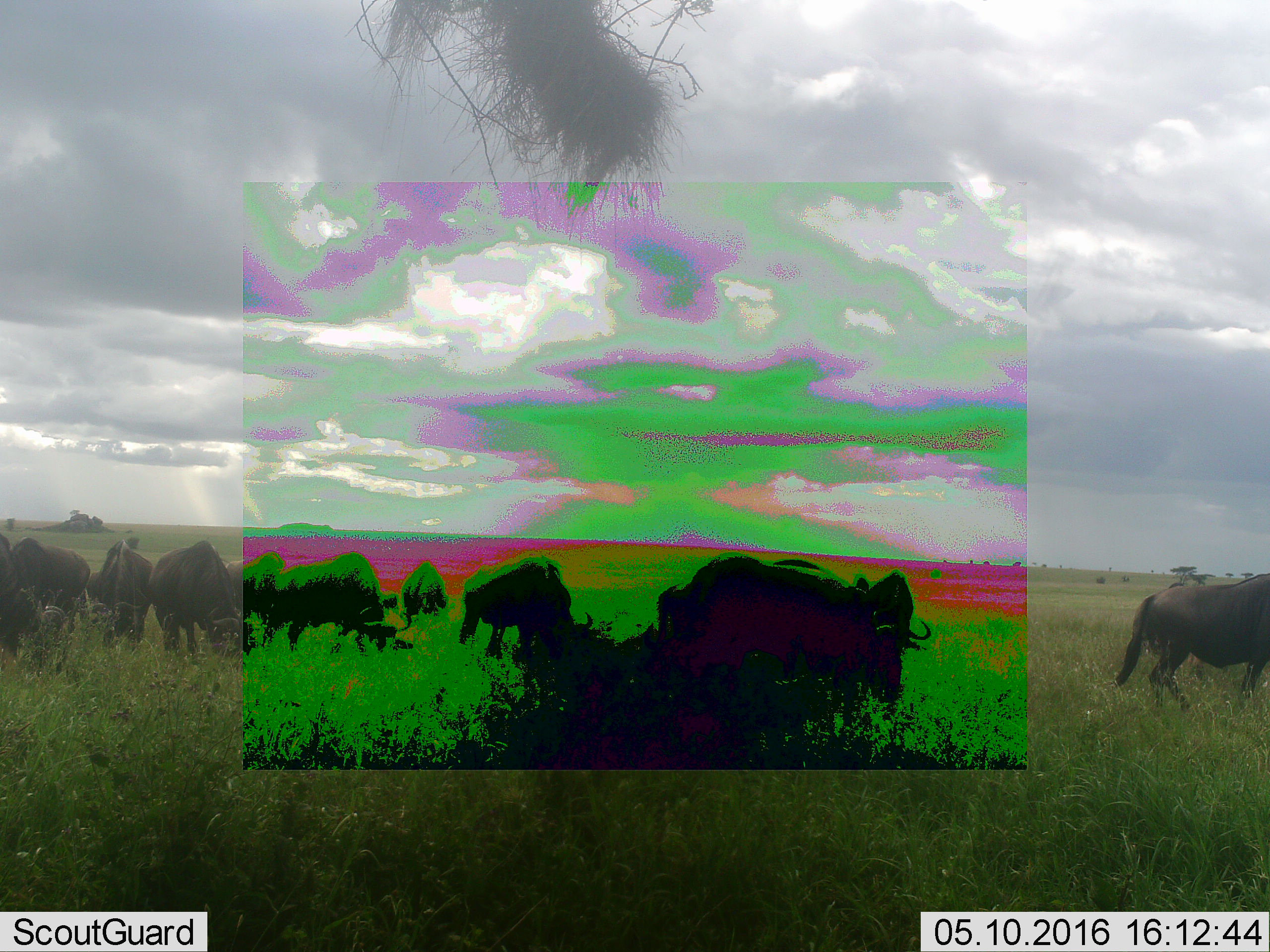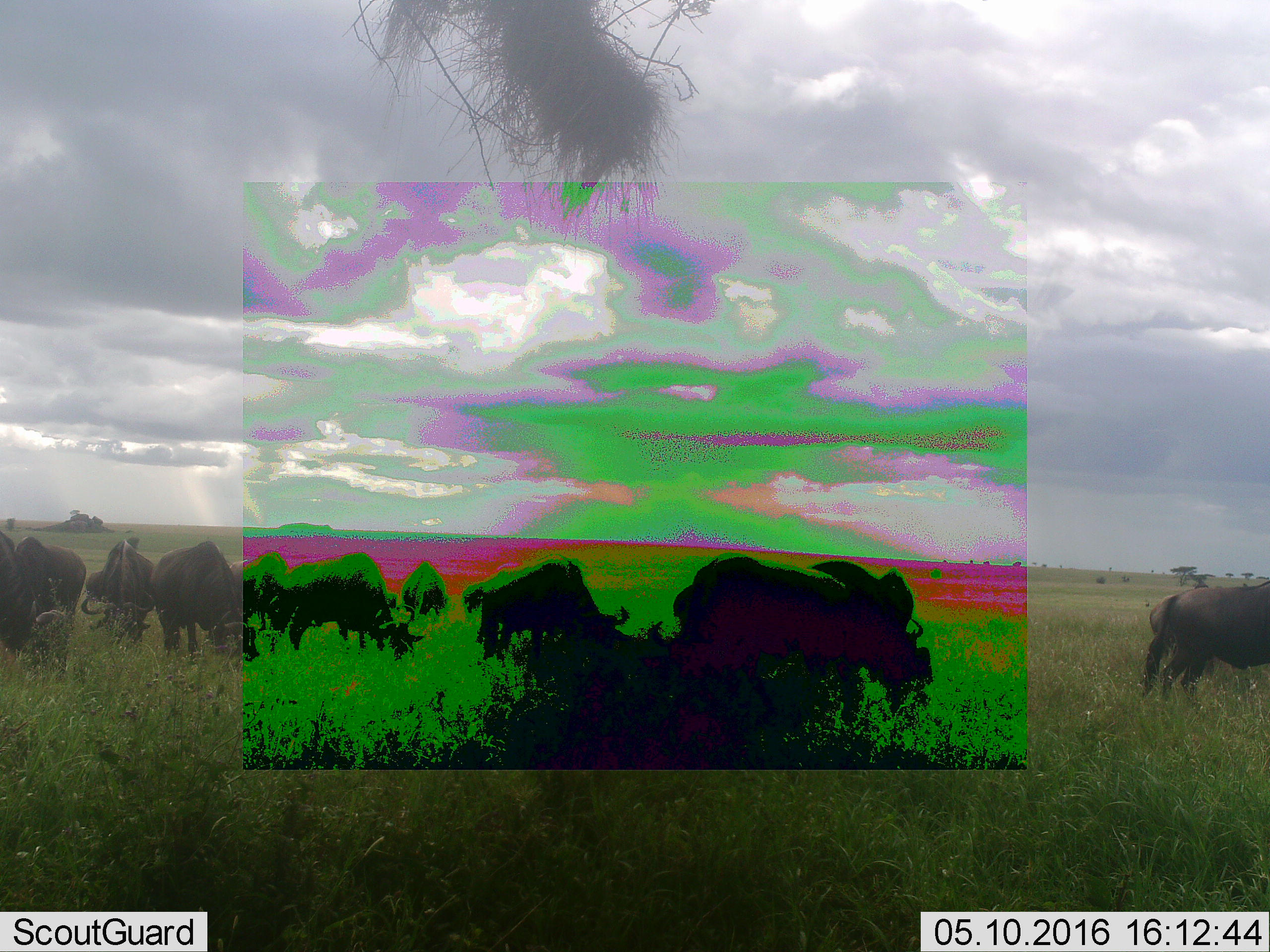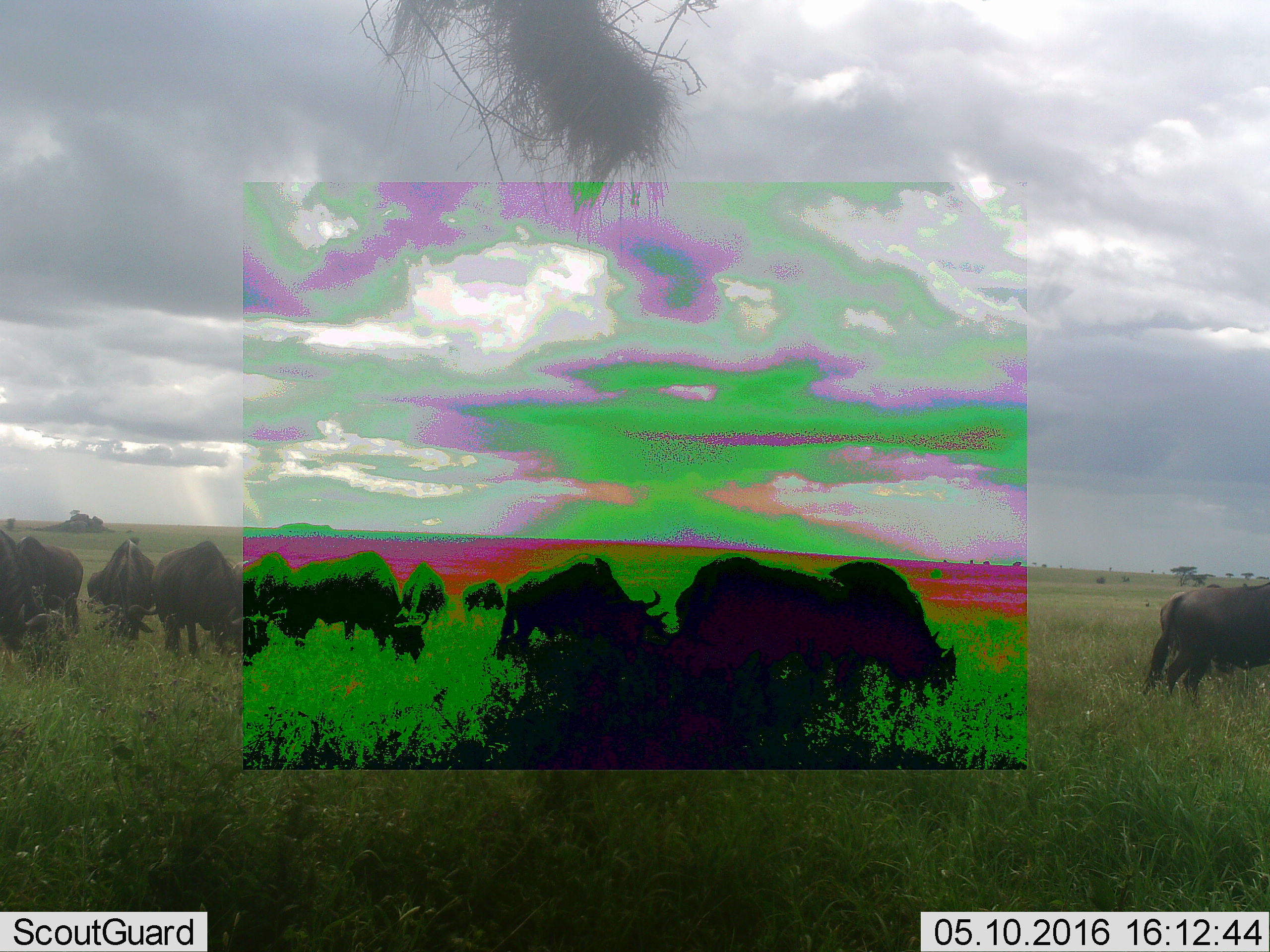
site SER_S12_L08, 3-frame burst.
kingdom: Animalia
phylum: Chordata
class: Mammalia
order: Artiodactyla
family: Bovidae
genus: Connochaetes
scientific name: Connochaetes taurinus taurinus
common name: blue wildebeest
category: wildebeestblue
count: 11-50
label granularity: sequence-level